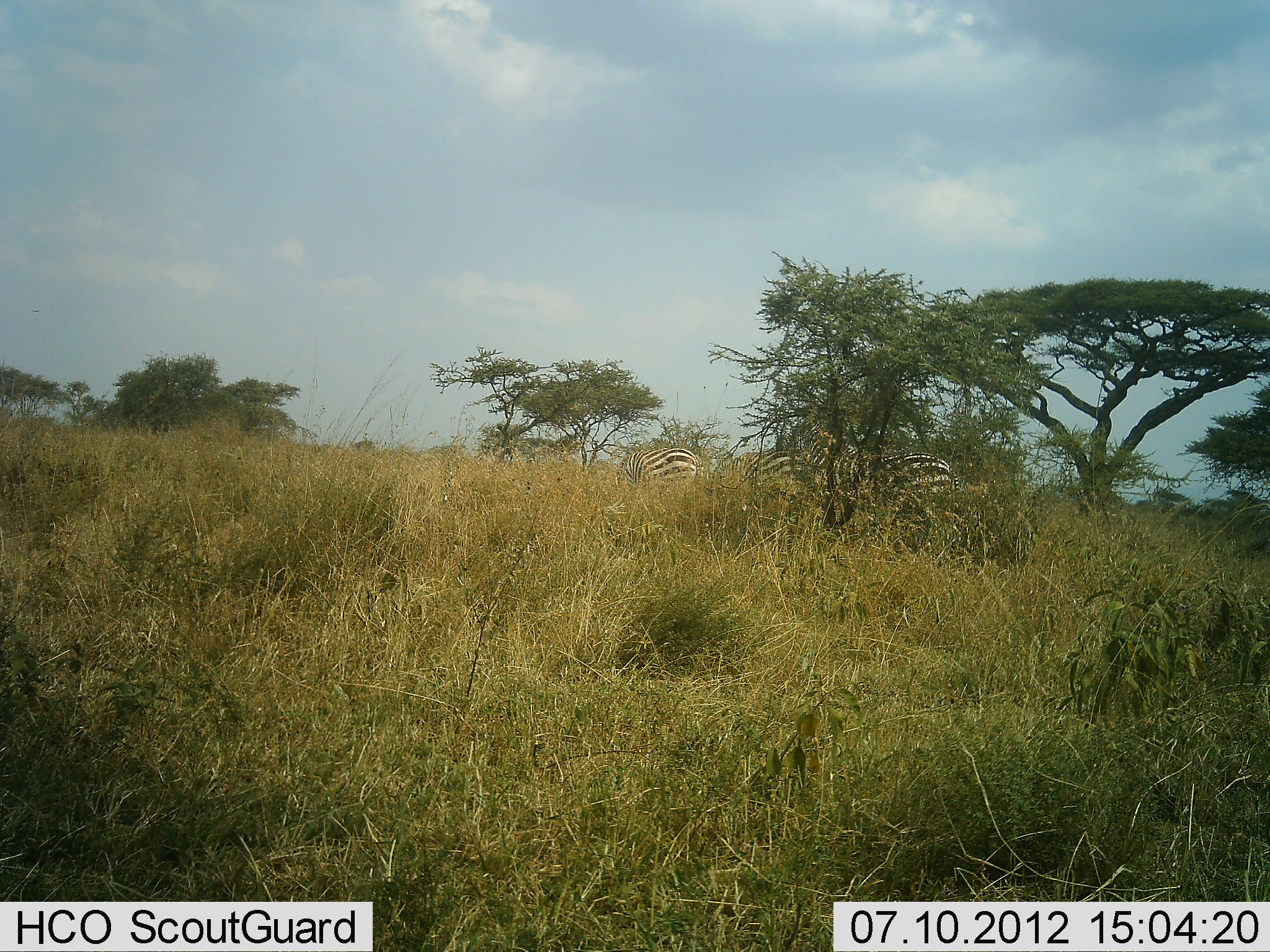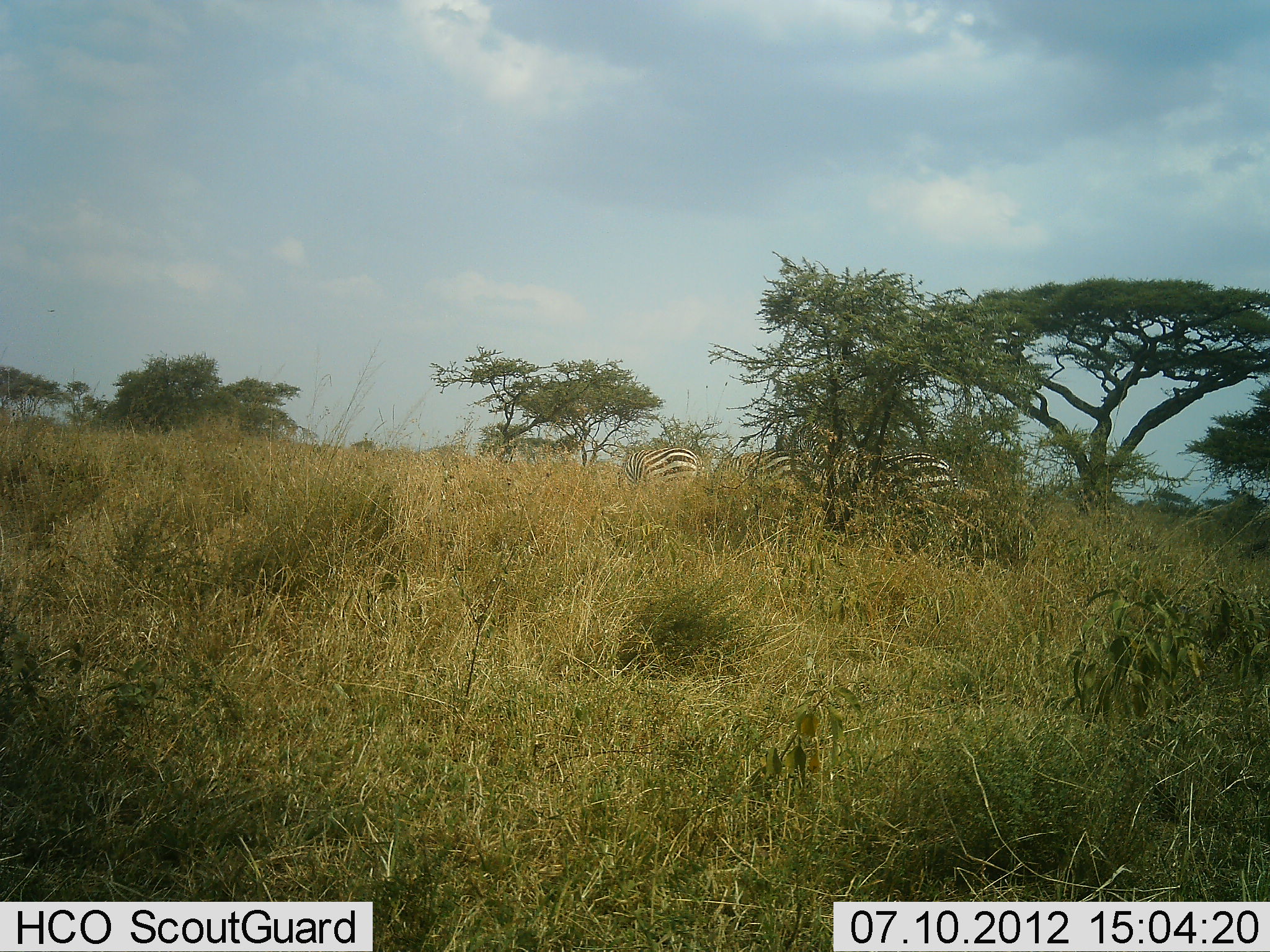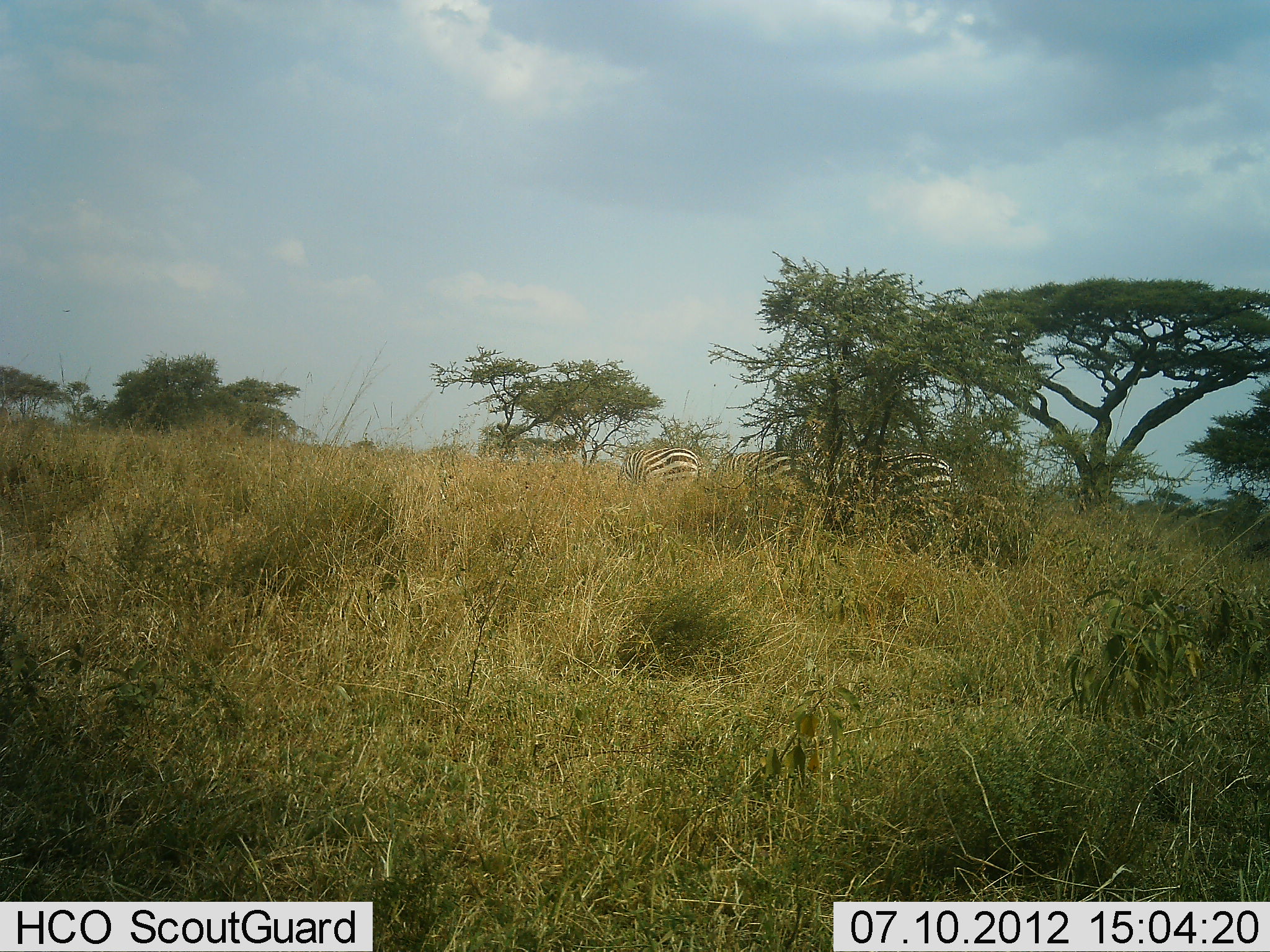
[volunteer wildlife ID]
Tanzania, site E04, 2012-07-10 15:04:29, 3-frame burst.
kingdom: Animalia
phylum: Chordata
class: Mammalia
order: Perissodactyla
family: Equidae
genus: Equus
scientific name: Equus quagga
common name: plains zebra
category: zebra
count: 3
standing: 80%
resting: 0%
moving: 0%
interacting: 0%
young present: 0%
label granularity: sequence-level